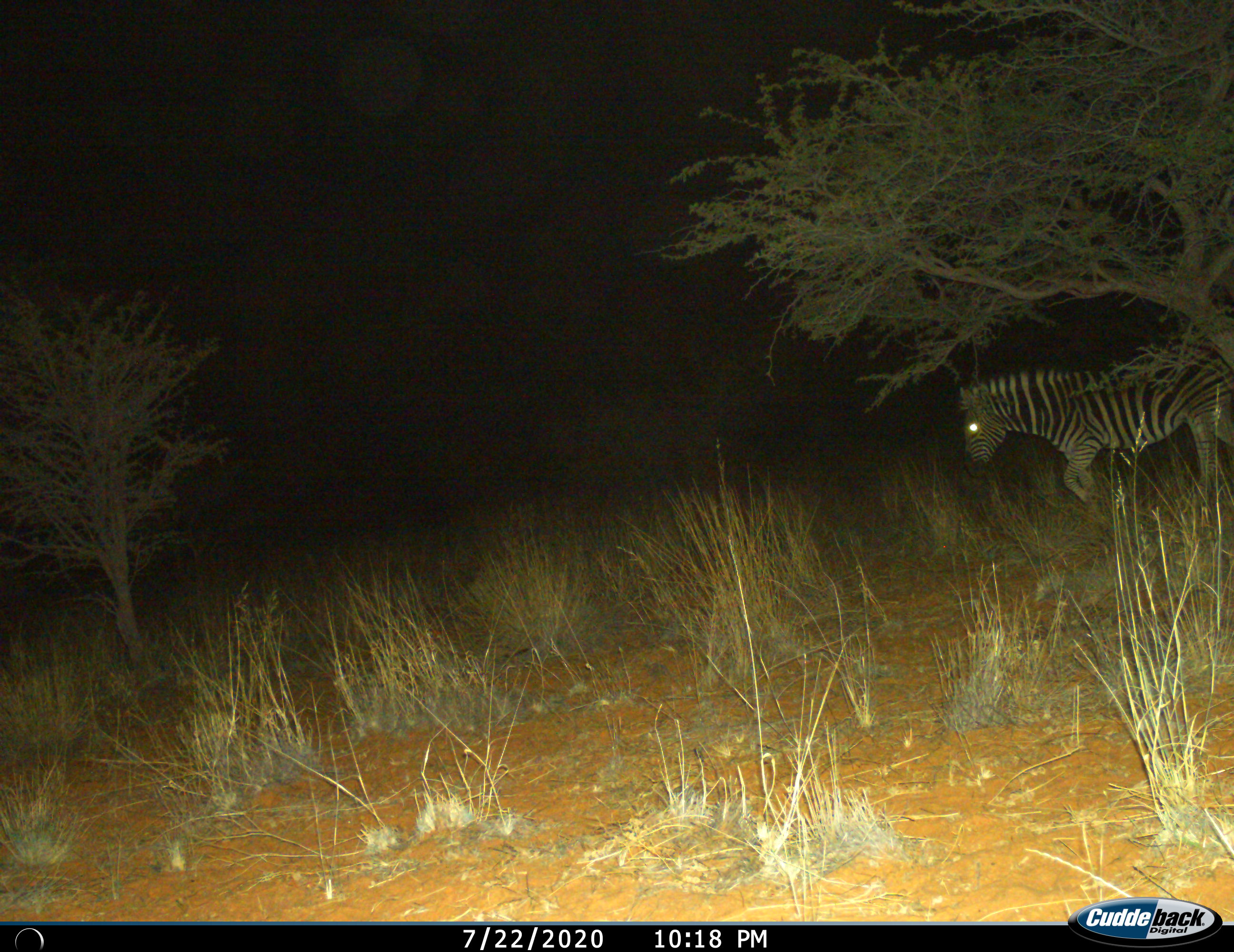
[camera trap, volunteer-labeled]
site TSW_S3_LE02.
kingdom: Animalia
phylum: Chordata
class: Mammalia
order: Perissodactyla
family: Equidae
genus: Equus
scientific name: Equus quagga burchellii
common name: burchell's zebra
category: zebraburchells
Zebraburchells (burchell's zebra) (Equus quagga burchellii), count 1. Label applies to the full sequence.